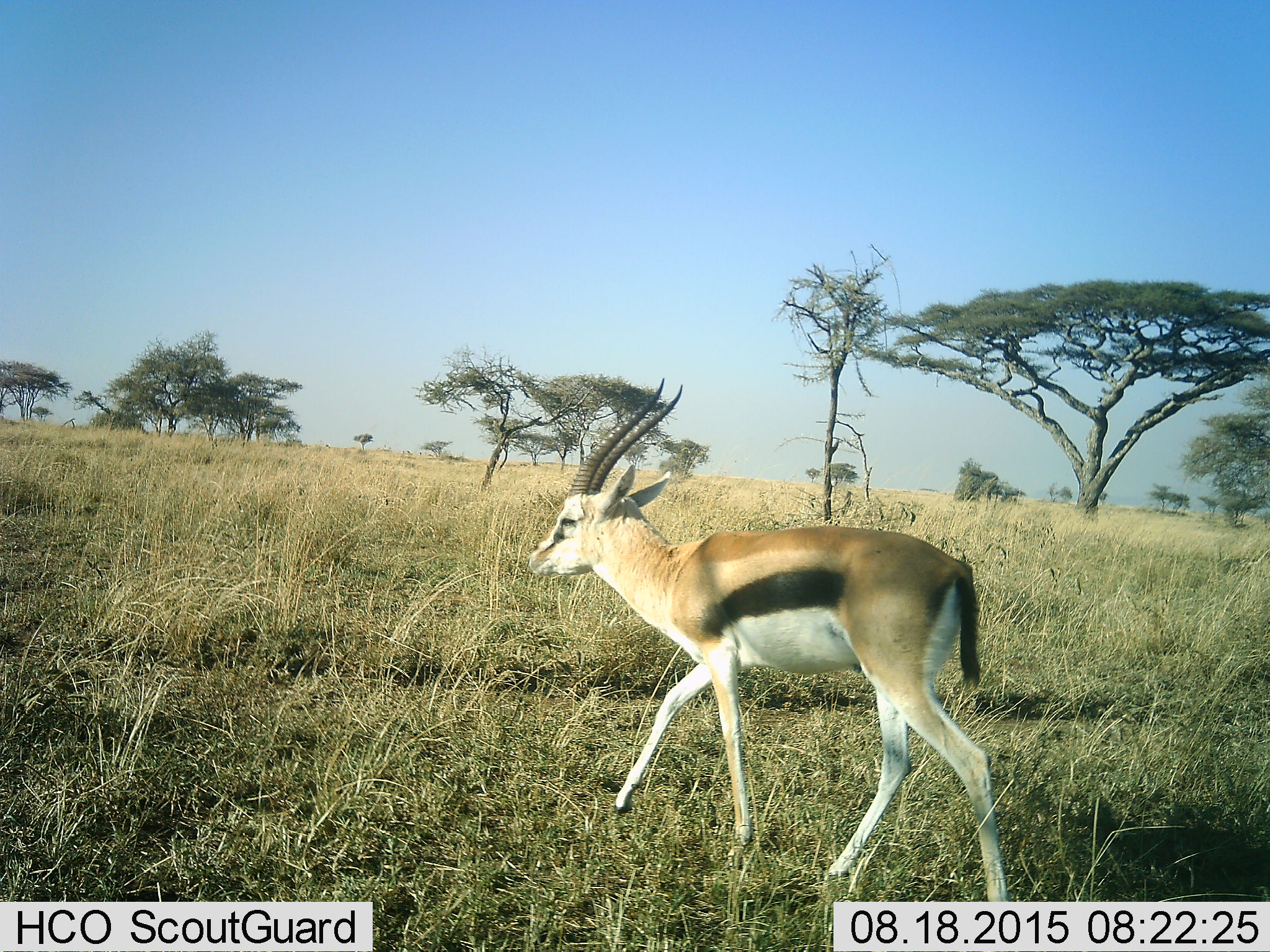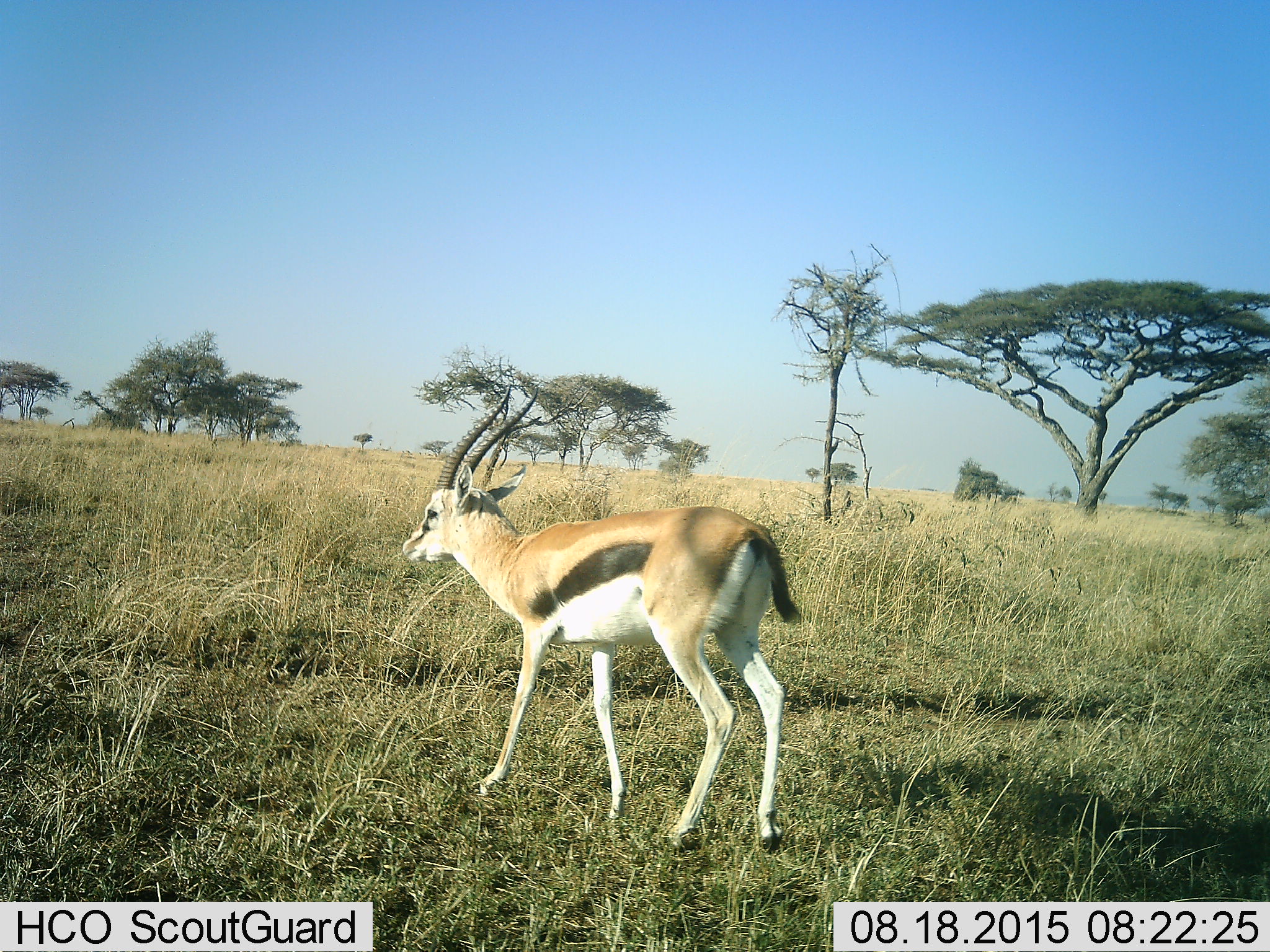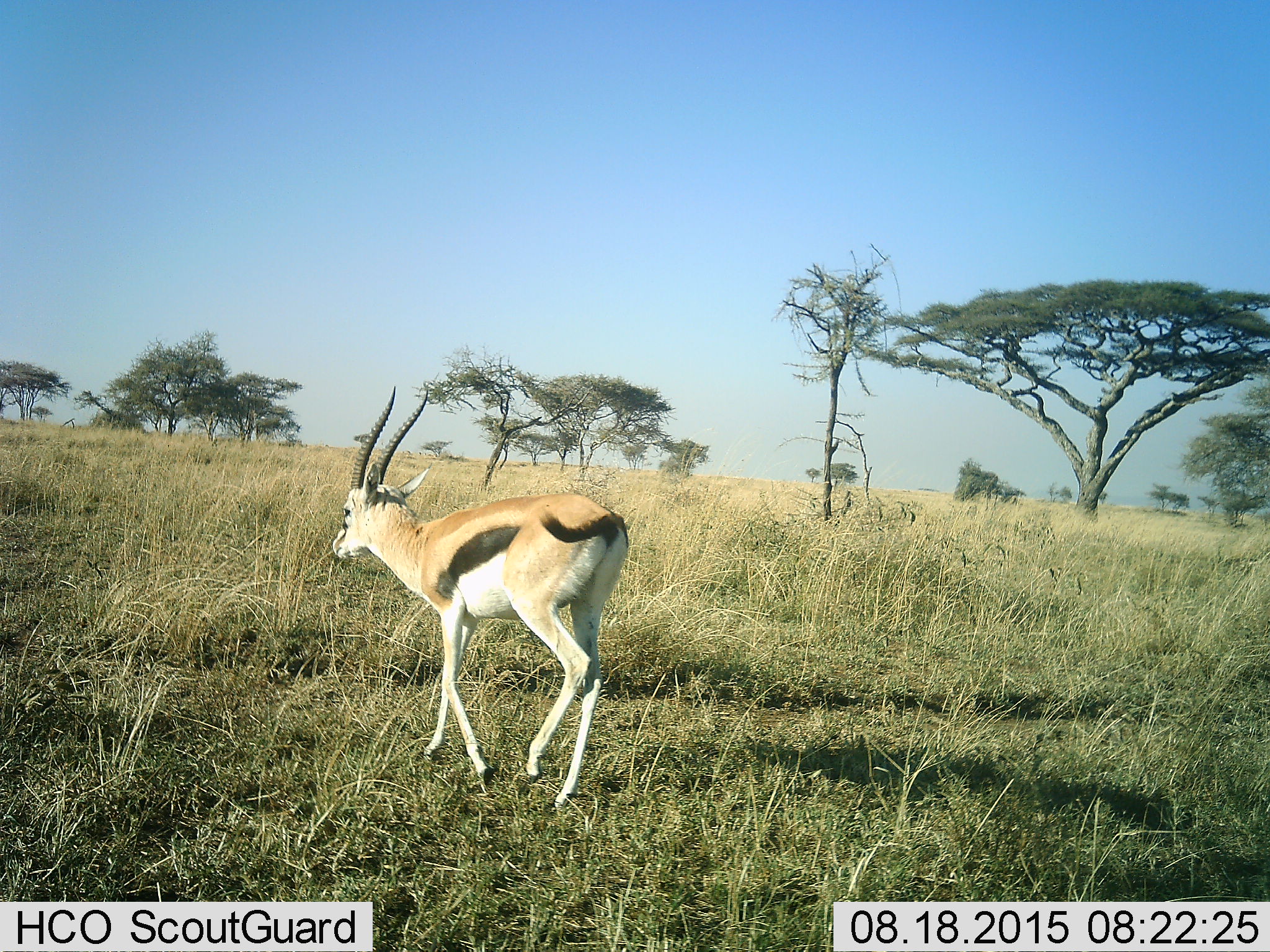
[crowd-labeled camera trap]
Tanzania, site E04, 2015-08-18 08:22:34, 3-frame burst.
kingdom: Animalia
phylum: Chordata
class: Mammalia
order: Artiodactyla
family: Bovidae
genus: Eudorcas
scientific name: Eudorcas thomsonii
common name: thomson's gazelle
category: gazellethomsons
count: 1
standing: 6%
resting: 0%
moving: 100%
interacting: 0%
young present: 0%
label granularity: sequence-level